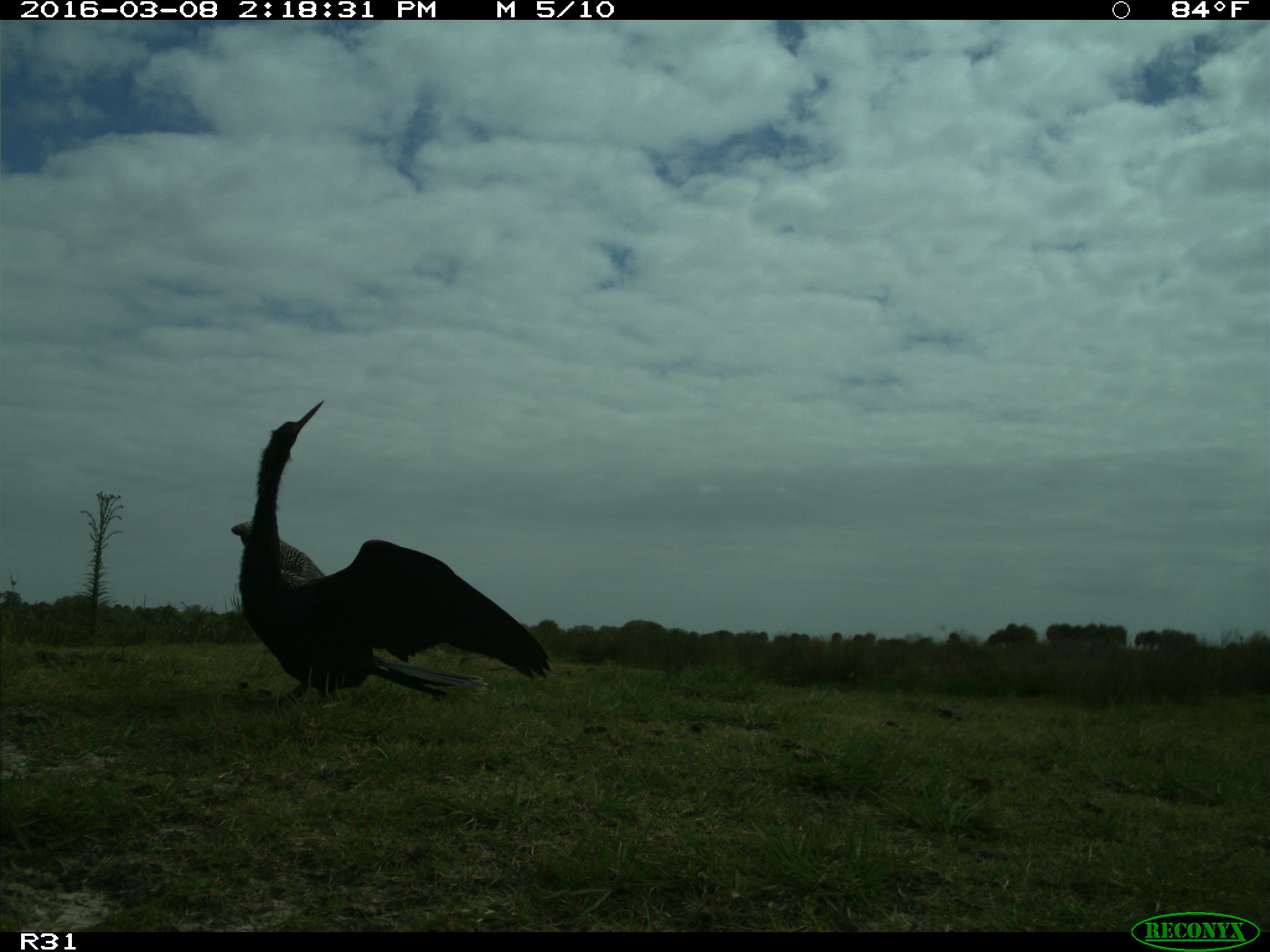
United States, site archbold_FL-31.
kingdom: Animalia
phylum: Chordata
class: Aves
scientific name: Aves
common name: birds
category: unidentified bird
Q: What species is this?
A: Unidentified bird (birds) (Aves).